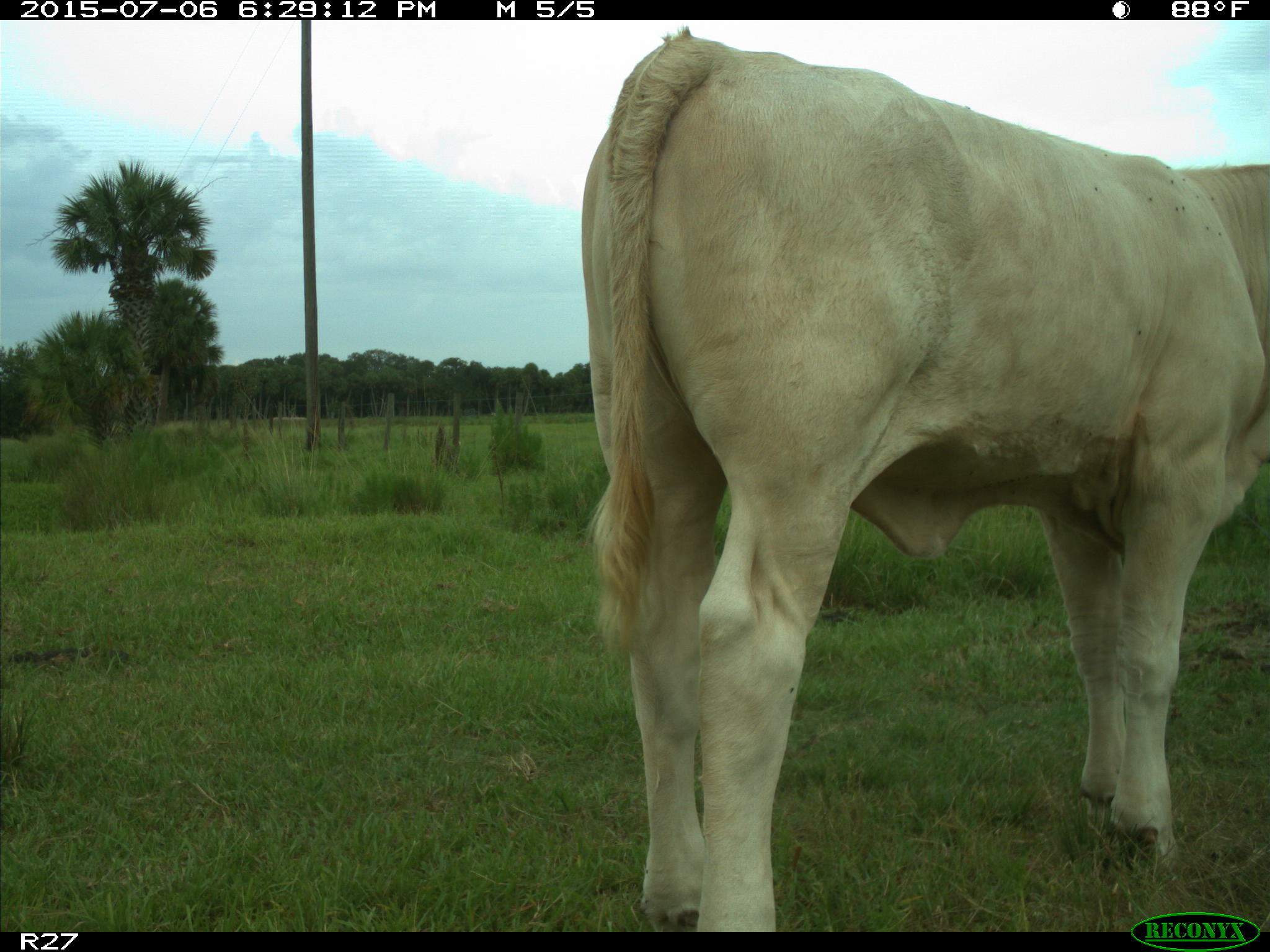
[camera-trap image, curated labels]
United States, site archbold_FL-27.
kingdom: Animalia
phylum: Chordata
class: Mammalia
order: Artiodactyla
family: Bovidae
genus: Bos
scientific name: Bos taurus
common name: domestic cow